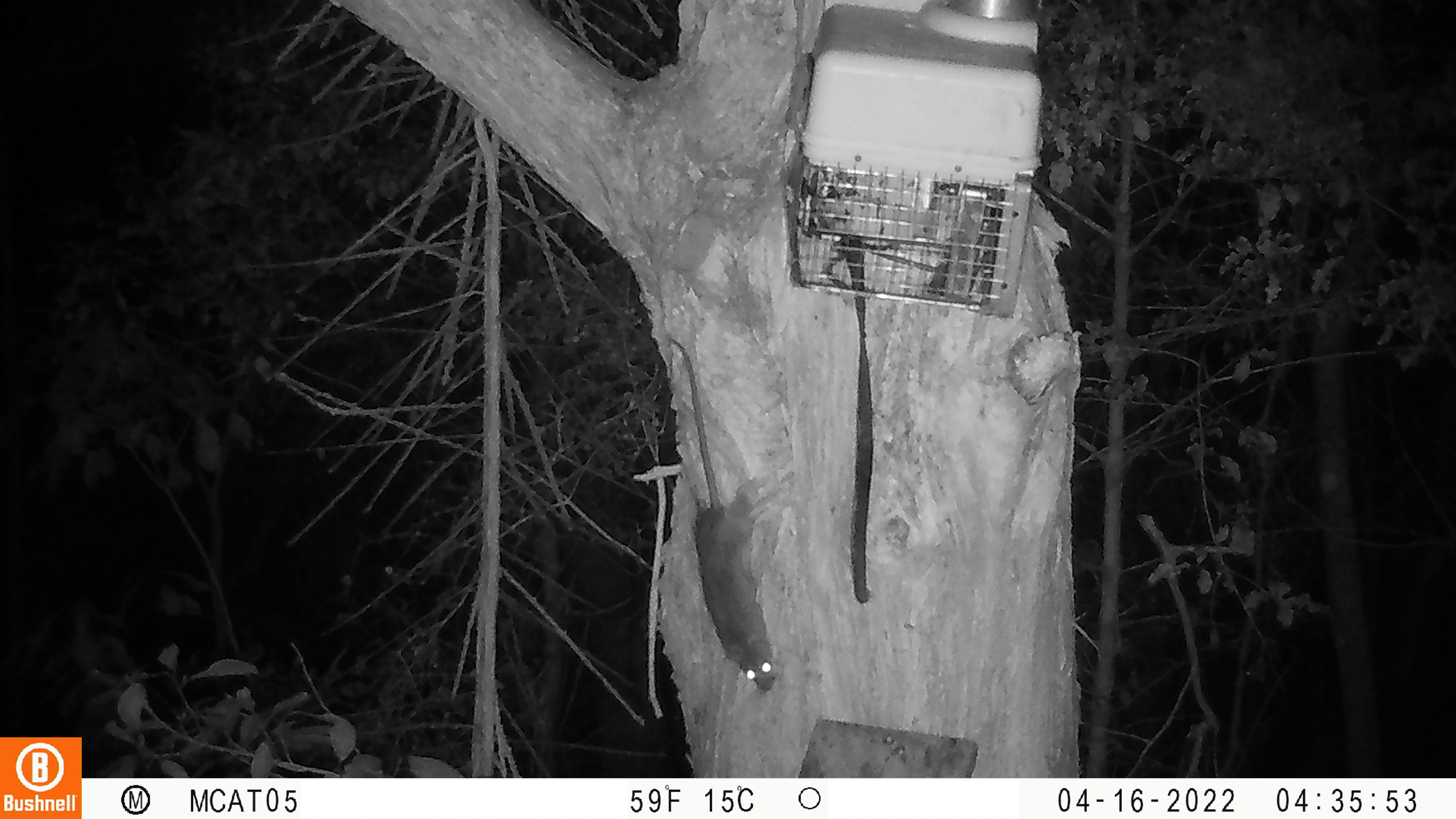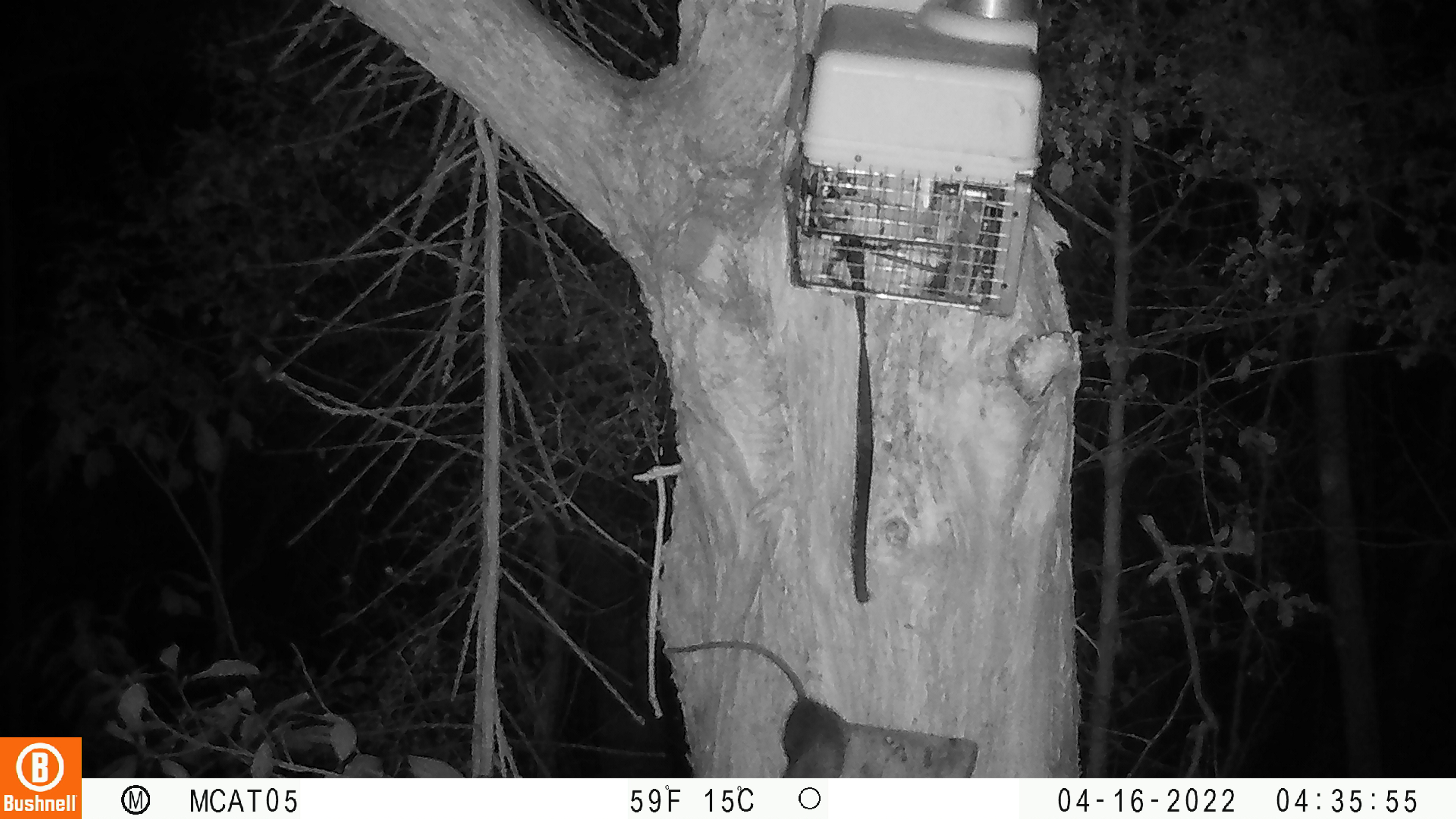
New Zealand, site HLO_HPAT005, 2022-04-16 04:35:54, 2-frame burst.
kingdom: Animalia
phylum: Chordata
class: Mammalia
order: Rodentia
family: Muridae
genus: Rattus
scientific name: Rattus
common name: rat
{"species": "rat (Rattus)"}